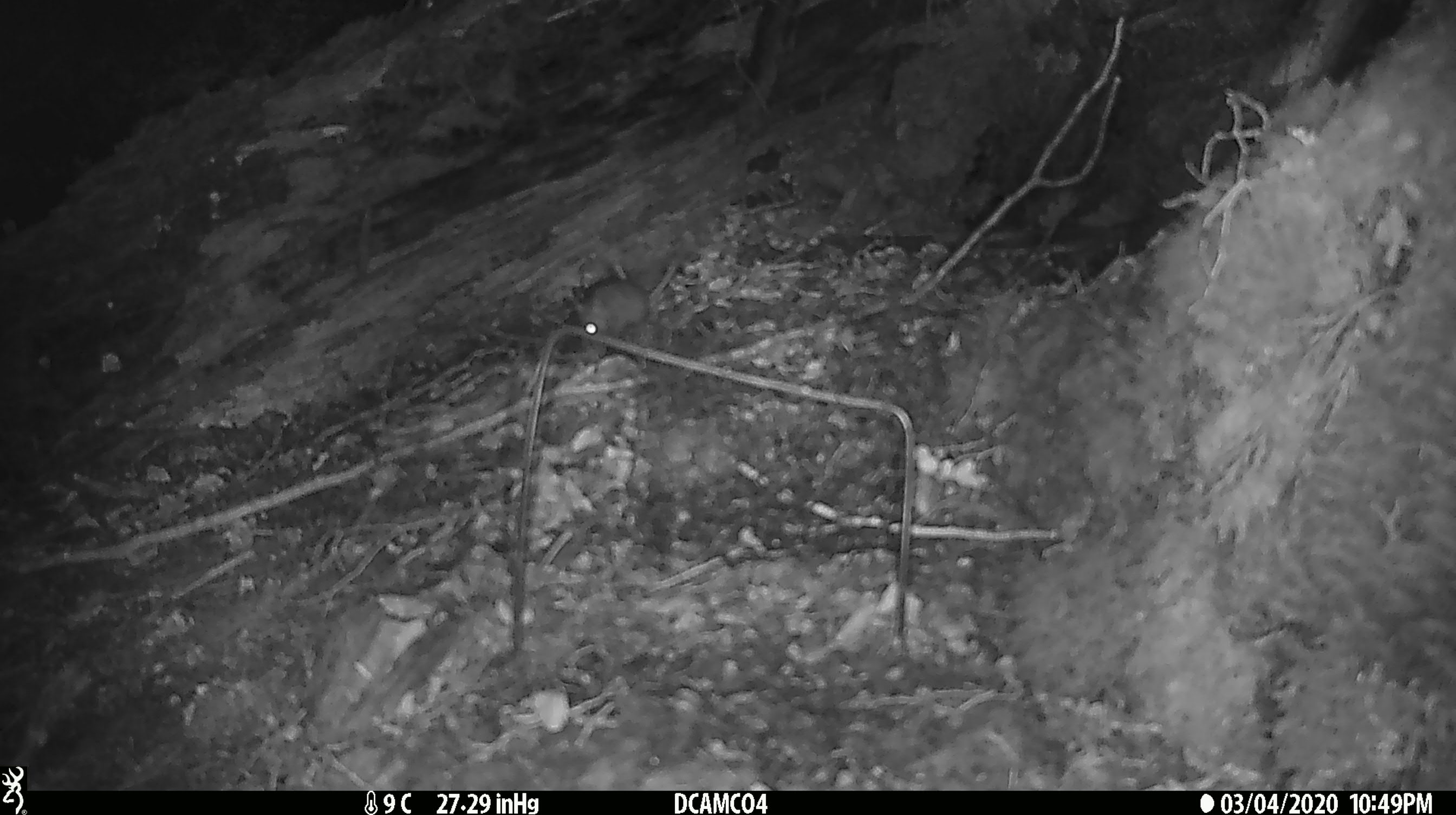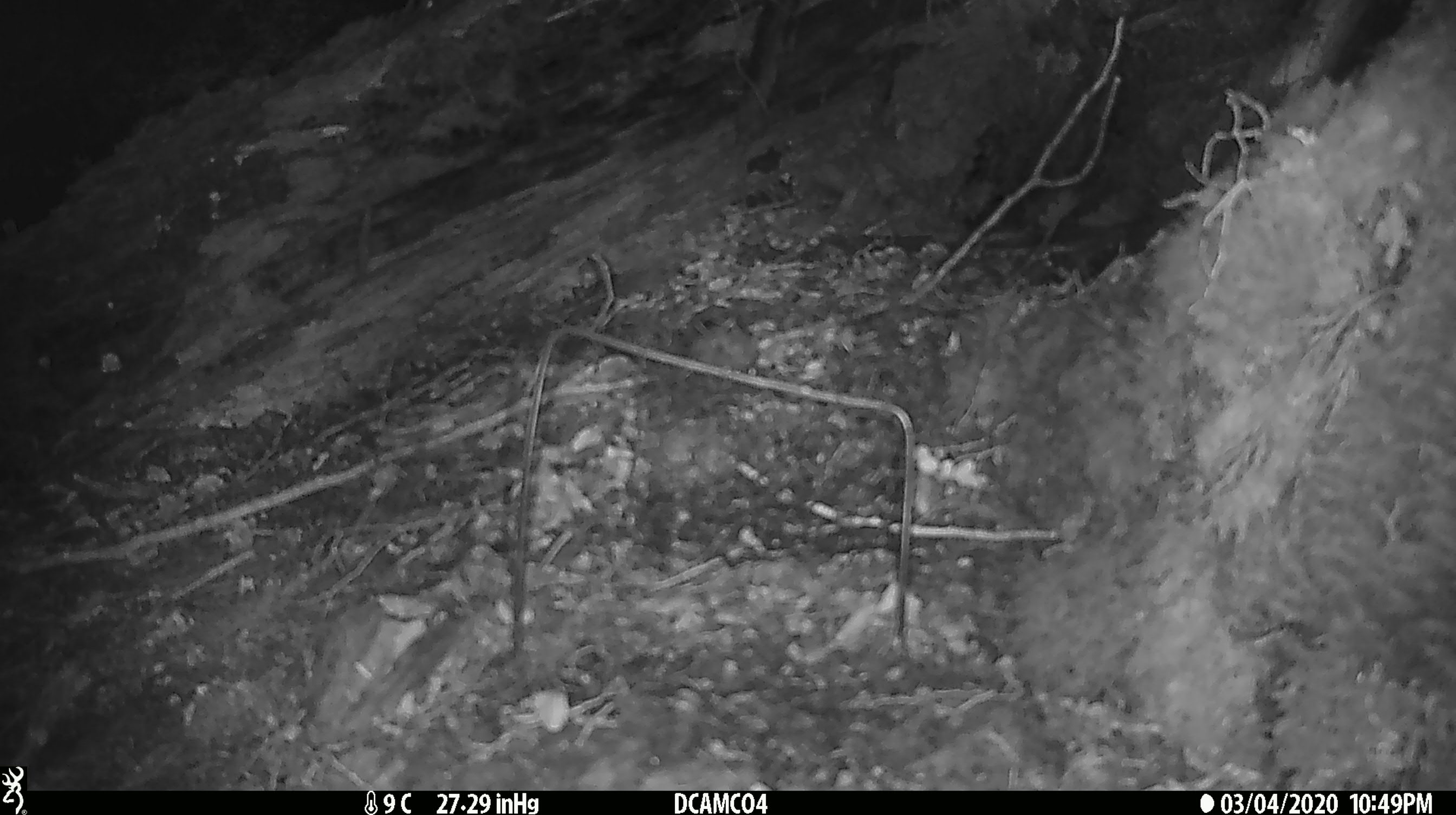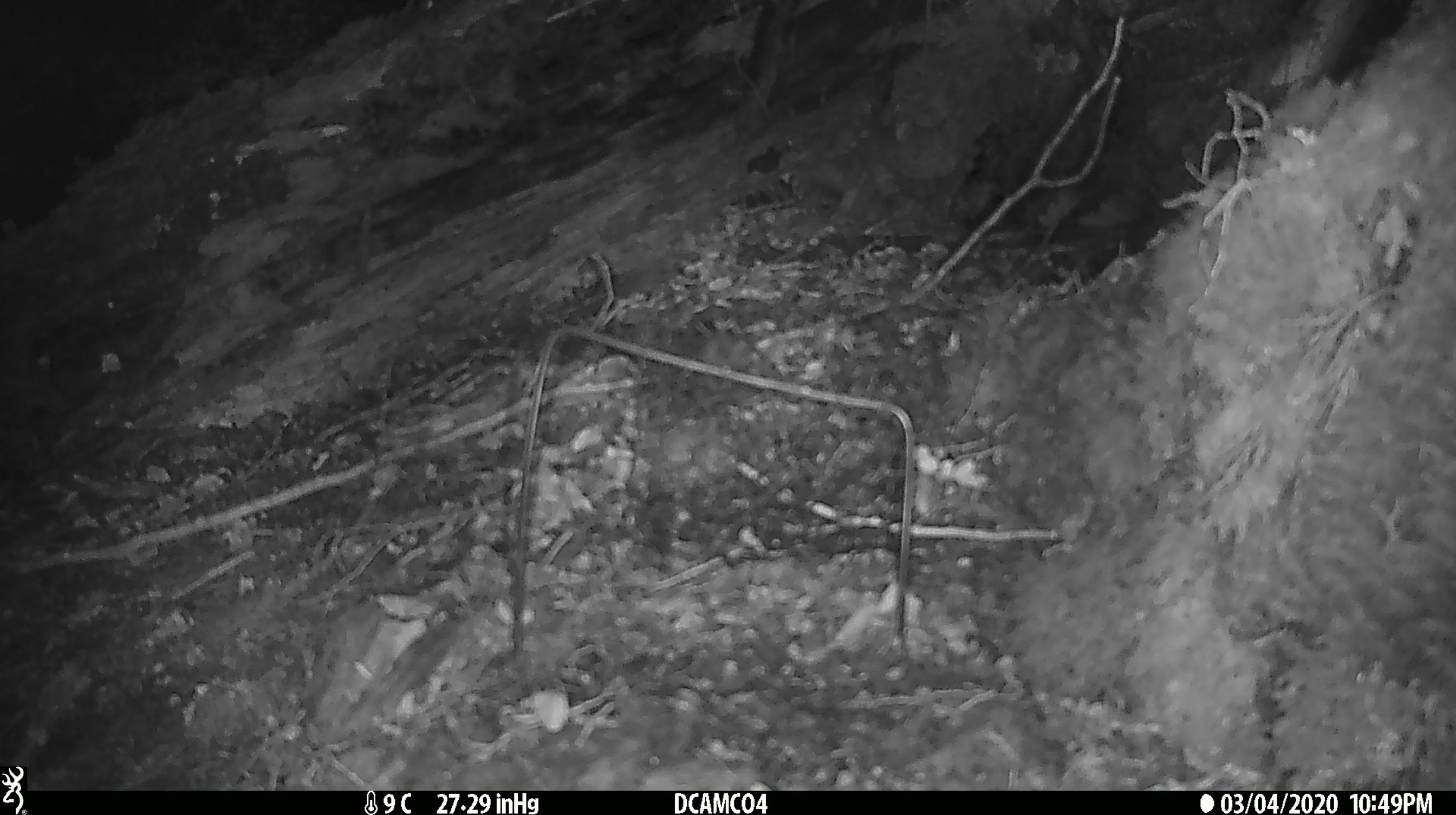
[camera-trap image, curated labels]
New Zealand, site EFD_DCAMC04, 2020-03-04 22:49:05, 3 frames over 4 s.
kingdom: Animalia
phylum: Chordata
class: Mammalia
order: Rodentia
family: Muridae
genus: Mus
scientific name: Mus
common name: mouse